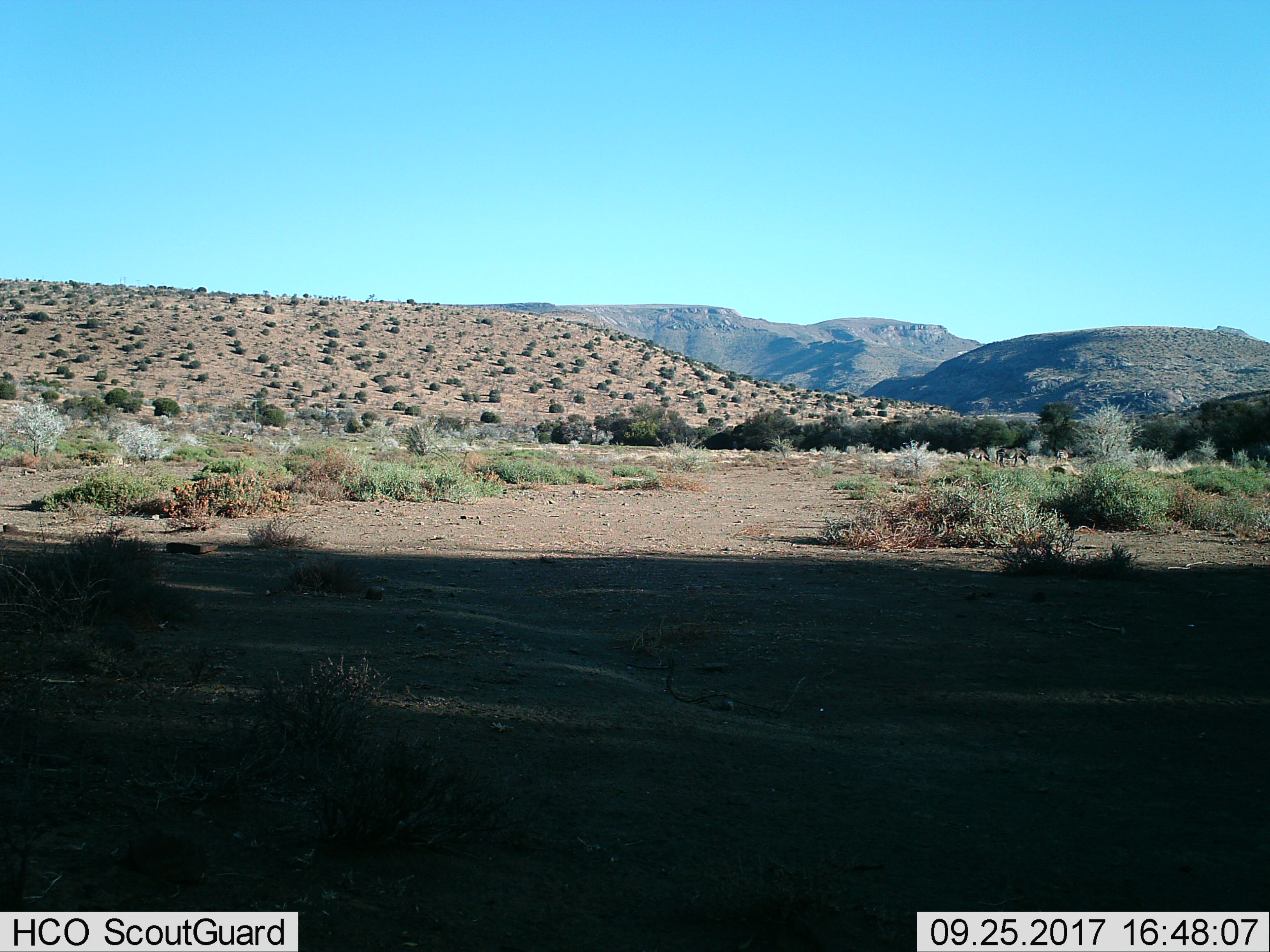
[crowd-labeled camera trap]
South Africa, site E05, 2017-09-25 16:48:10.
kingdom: Animalia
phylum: Chordata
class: Mammalia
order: Perissodactyla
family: Equidae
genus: Equus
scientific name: Equus zebra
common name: mountain zebra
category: zebramountain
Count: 3.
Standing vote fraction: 83%.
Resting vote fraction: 0%.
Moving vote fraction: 0%.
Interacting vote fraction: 0%.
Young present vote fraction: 0%.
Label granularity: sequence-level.